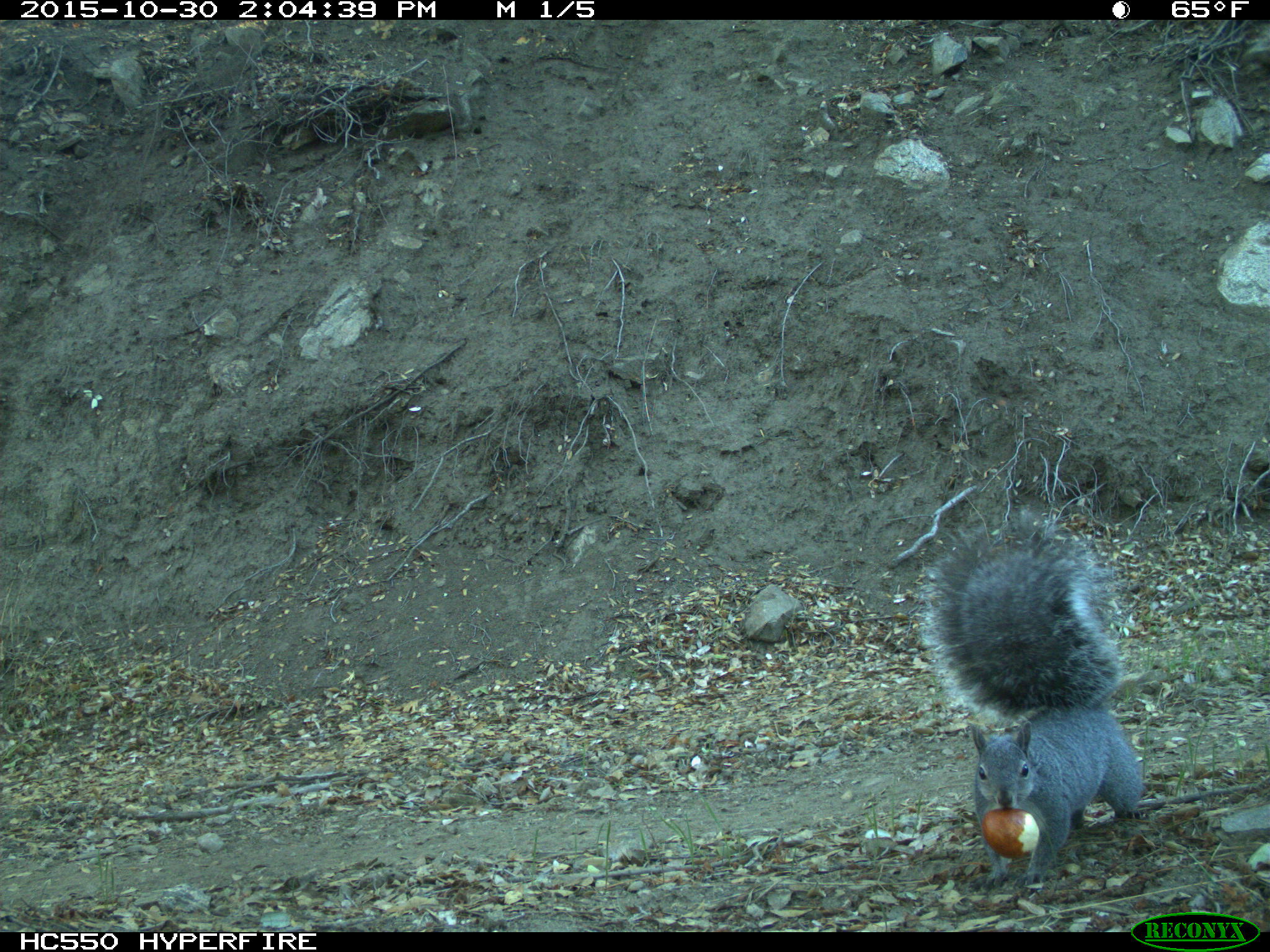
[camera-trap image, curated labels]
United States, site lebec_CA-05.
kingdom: Animalia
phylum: Chordata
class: Mammalia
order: Rodentia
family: Sciuridae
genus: Sciurus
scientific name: Sciurus carolinensis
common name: eastern gray squirrel